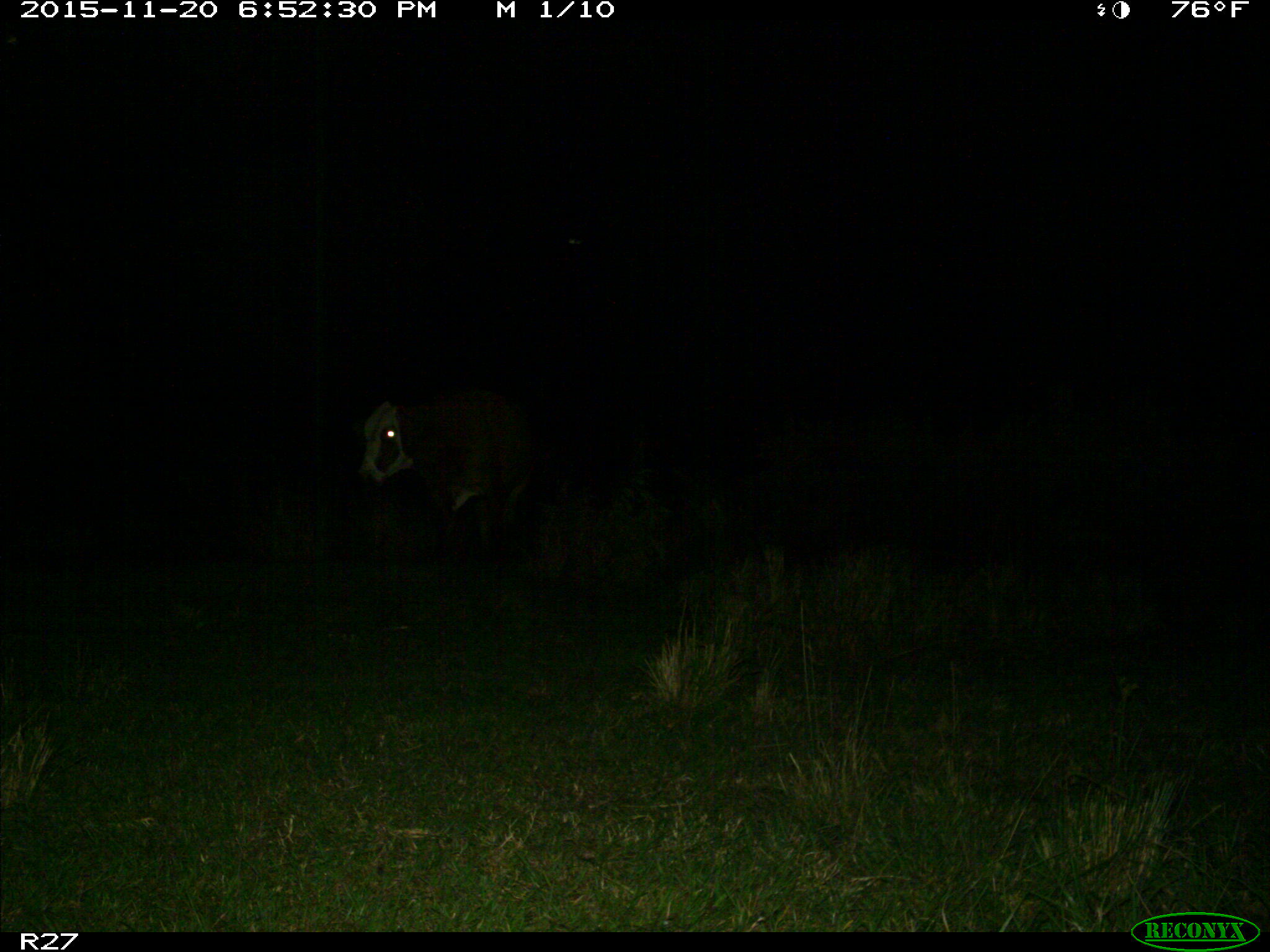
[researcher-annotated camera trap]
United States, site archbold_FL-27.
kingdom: Animalia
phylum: Chordata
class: Mammalia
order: Artiodactyla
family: Bovidae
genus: Bos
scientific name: Bos taurus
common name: domestic cow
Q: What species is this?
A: Bos taurus (domestic cow).